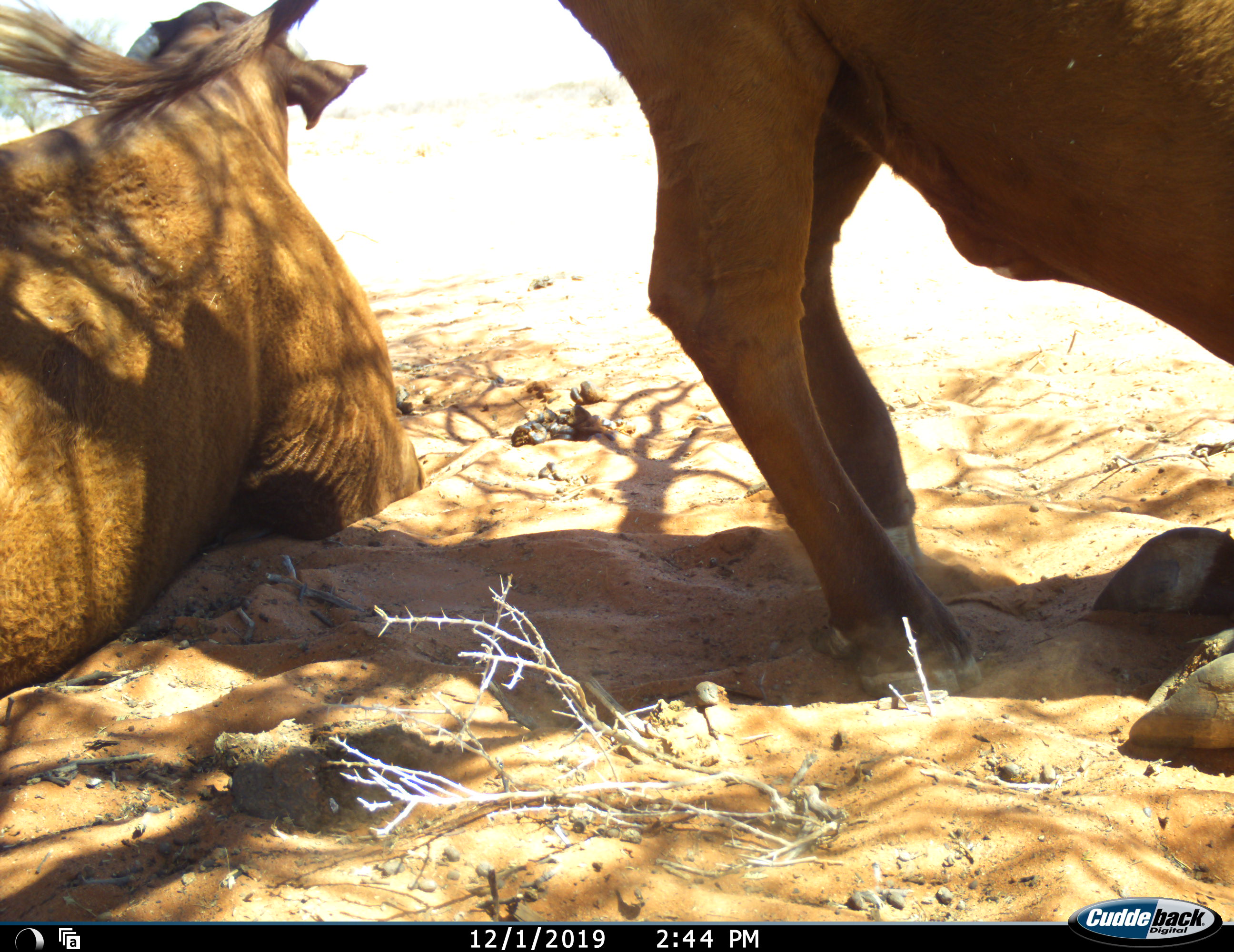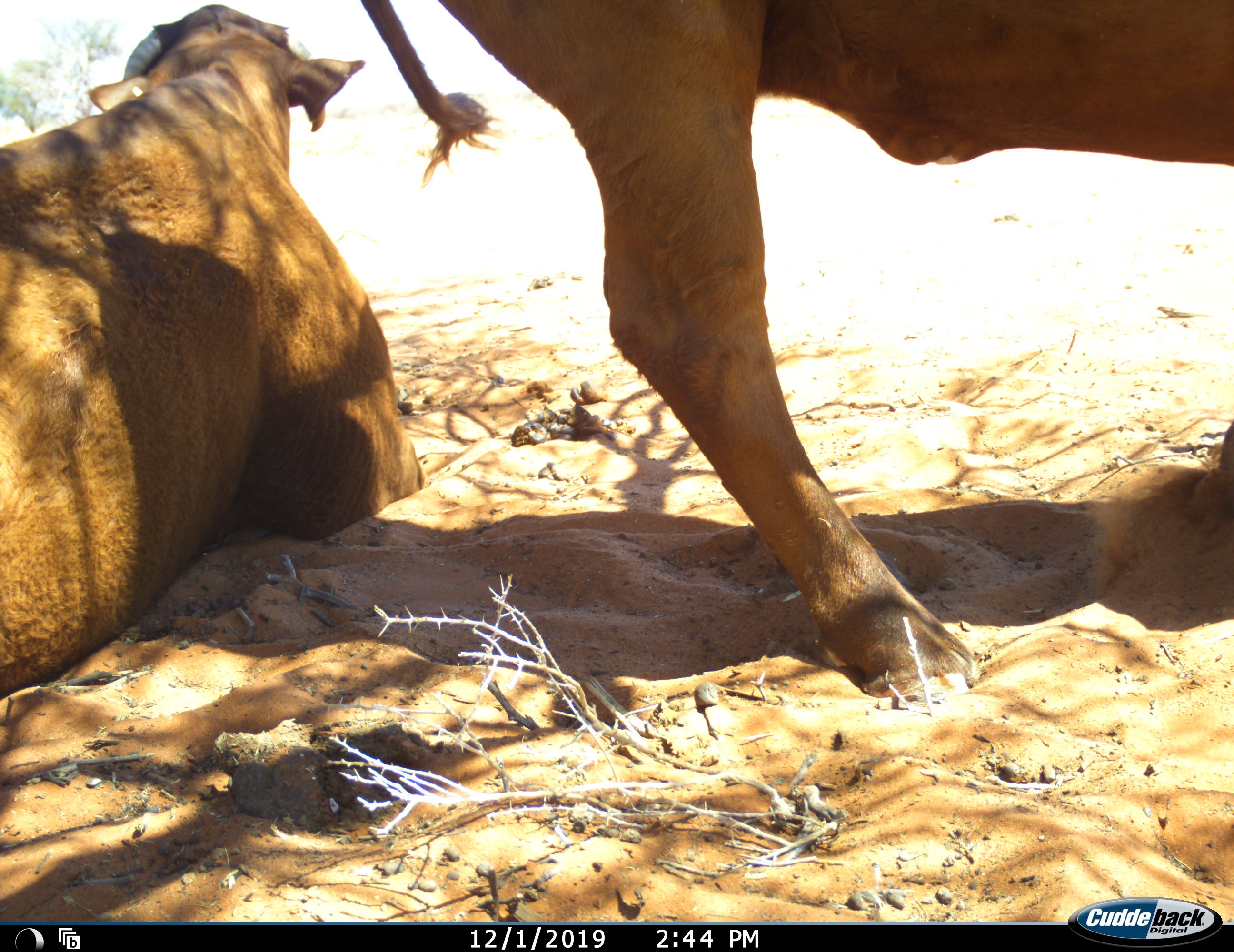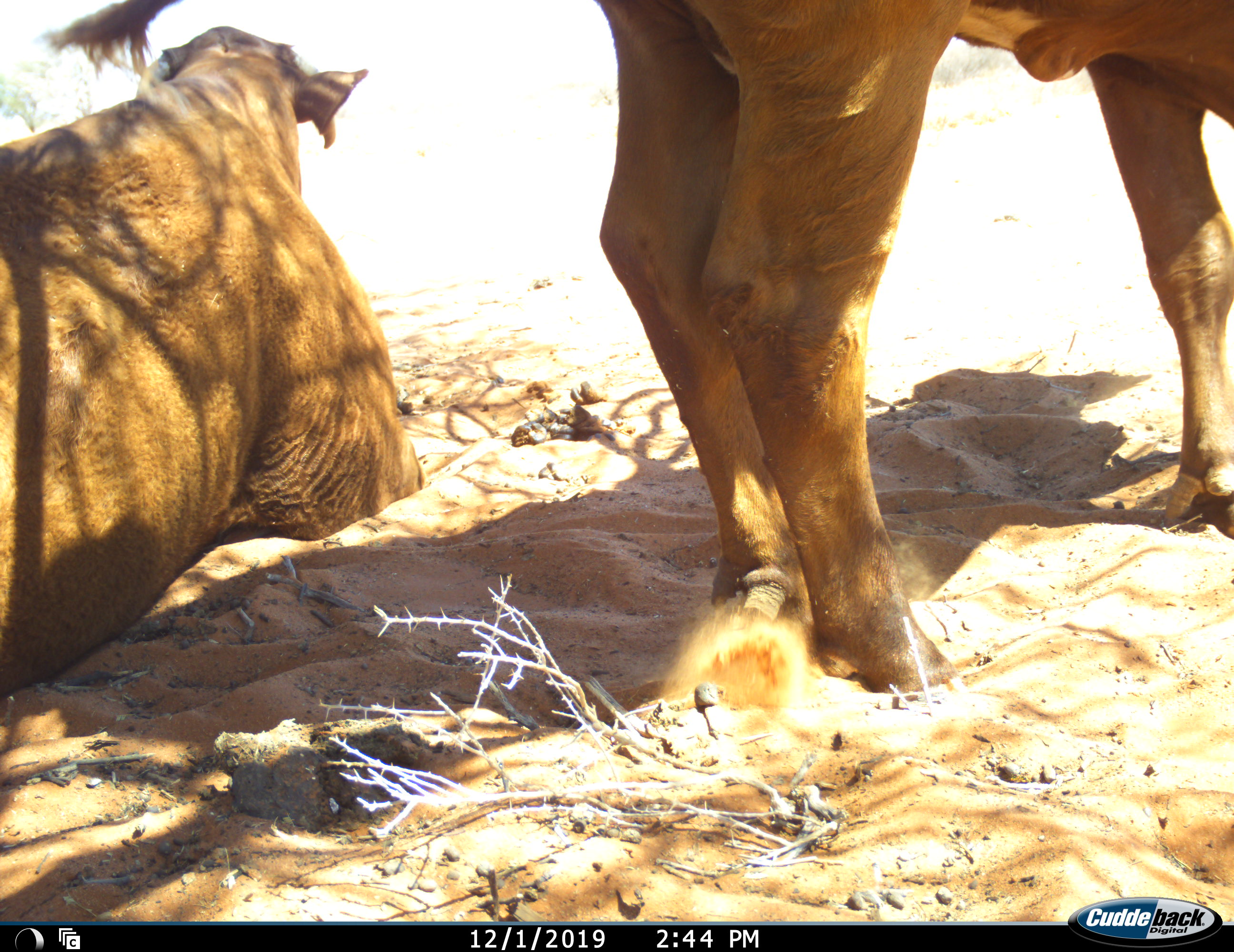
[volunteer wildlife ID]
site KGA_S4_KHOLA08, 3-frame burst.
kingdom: Animalia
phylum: Chordata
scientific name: Vertebrata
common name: domestic animal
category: domesticanimal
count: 2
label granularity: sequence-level